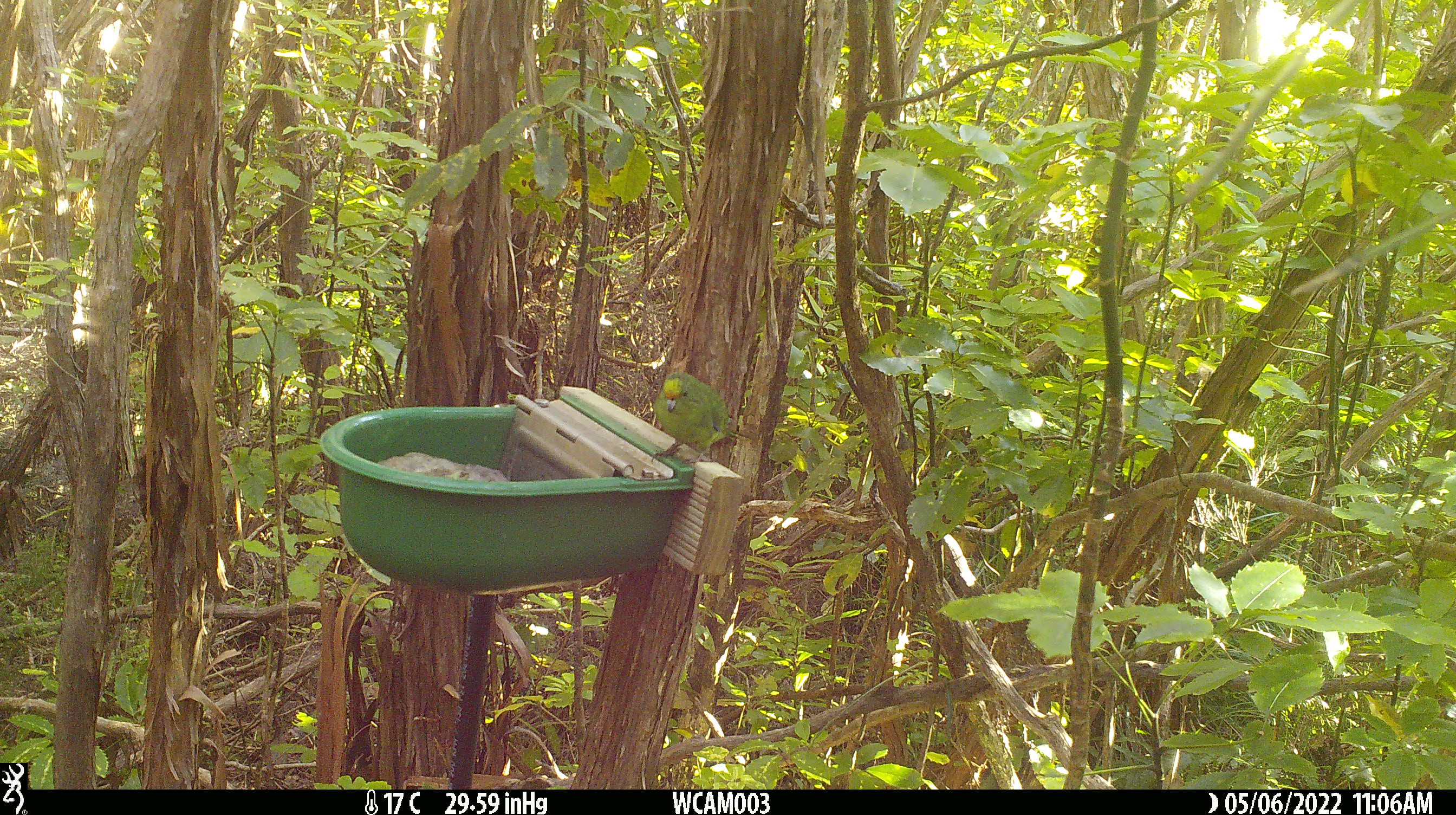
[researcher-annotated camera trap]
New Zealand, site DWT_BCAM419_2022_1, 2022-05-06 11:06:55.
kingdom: Animalia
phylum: Chordata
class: Aves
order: Psittaciformes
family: Psittaculidae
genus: Cyanoramphus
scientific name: Cyanoramphus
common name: parakeet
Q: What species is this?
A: Parakeet (Cyanoramphus).